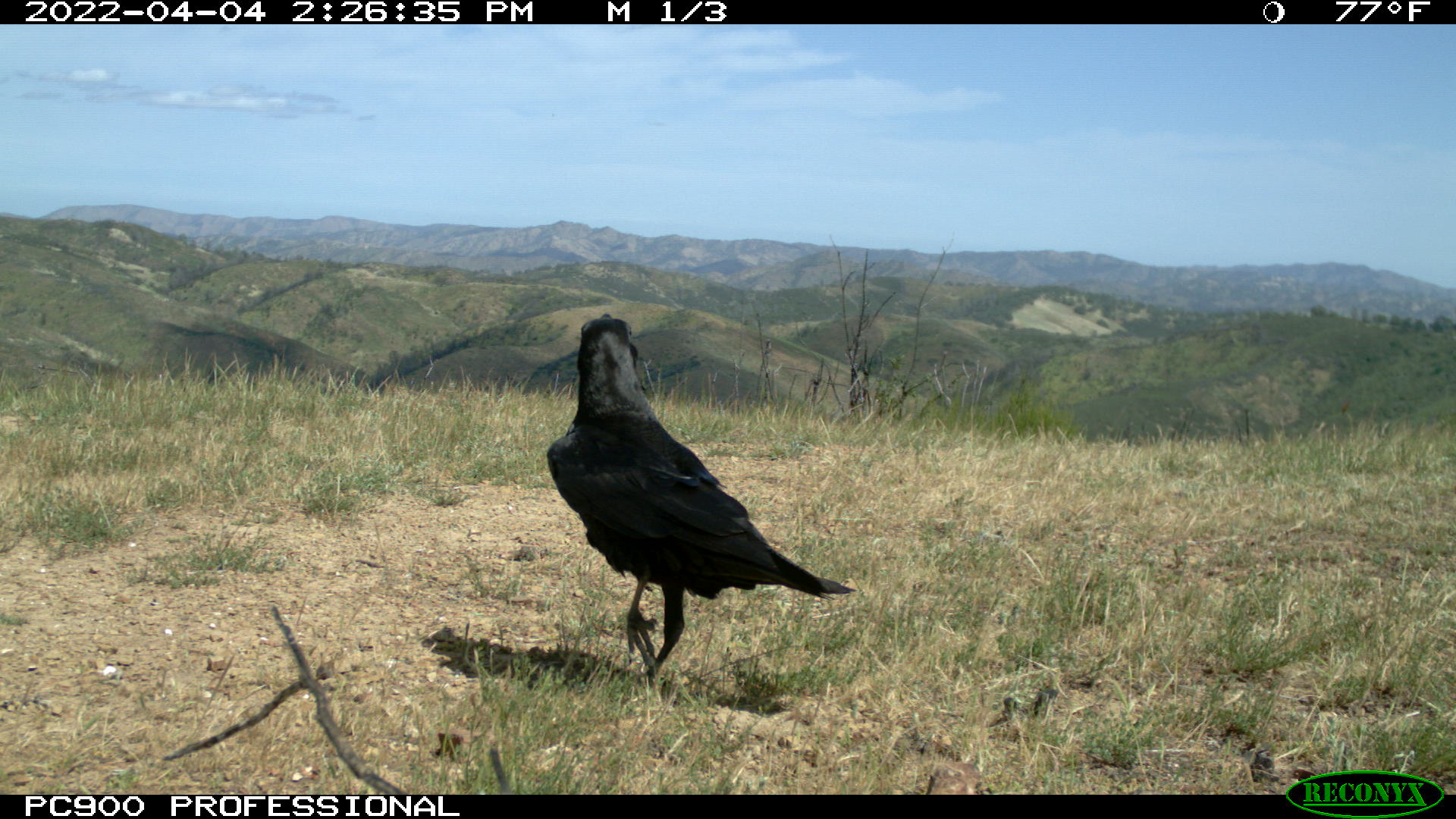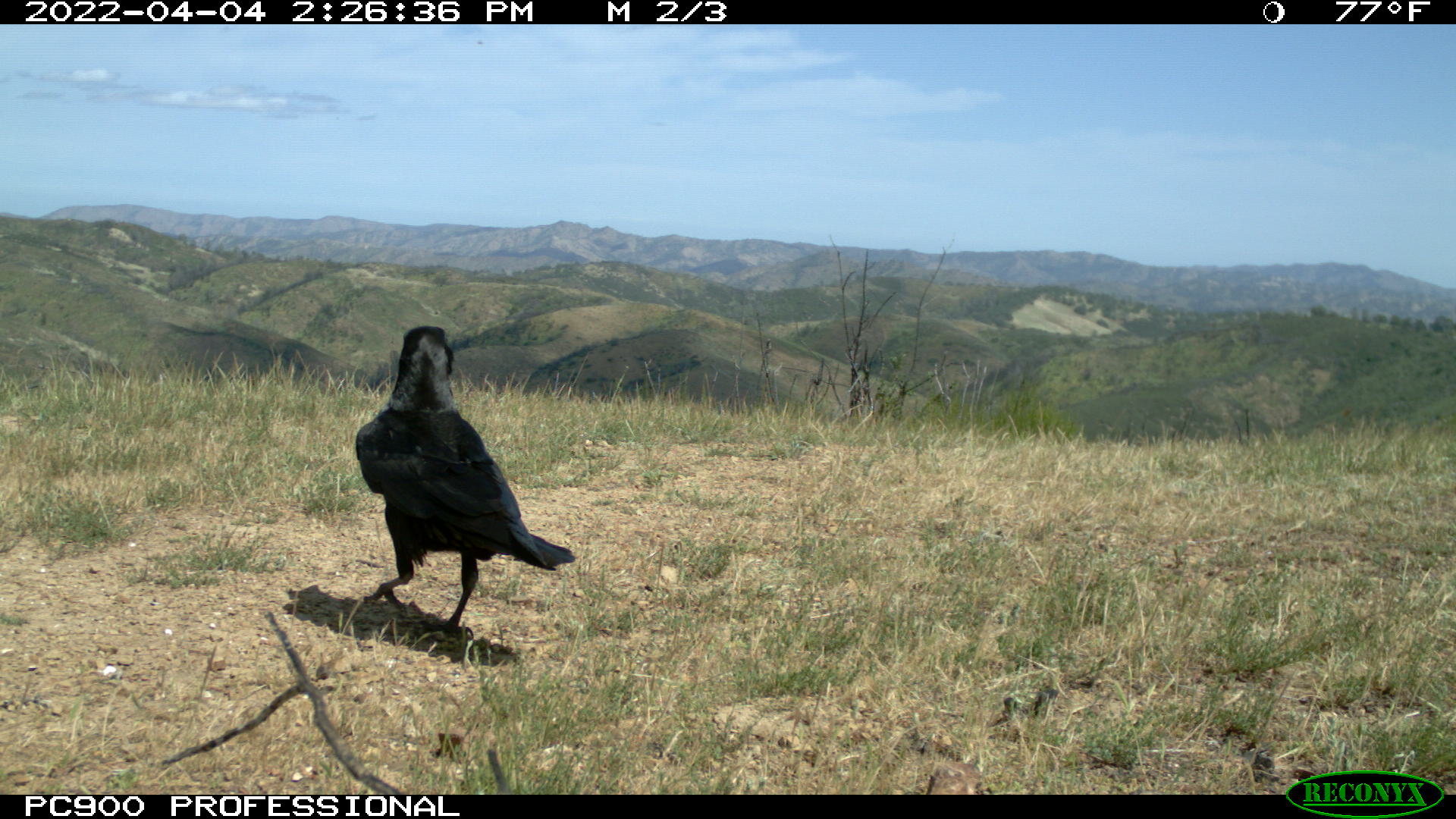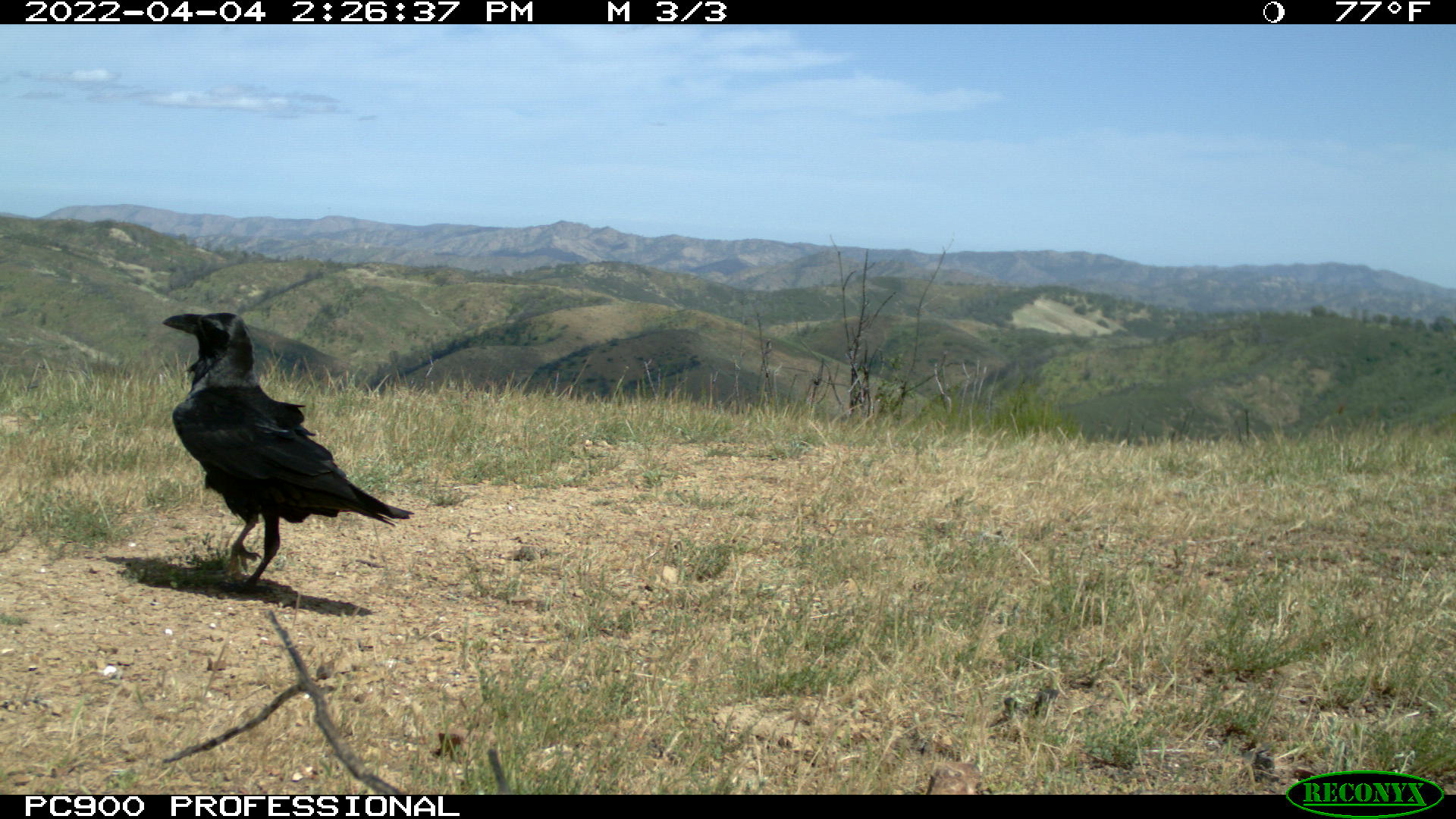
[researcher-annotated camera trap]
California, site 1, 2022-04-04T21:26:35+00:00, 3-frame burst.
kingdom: Animalia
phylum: Chordata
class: Aves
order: Passeriformes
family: Corvidae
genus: Corvus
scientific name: Corvus corax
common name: common raven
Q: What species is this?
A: Common raven (Corvus corax).